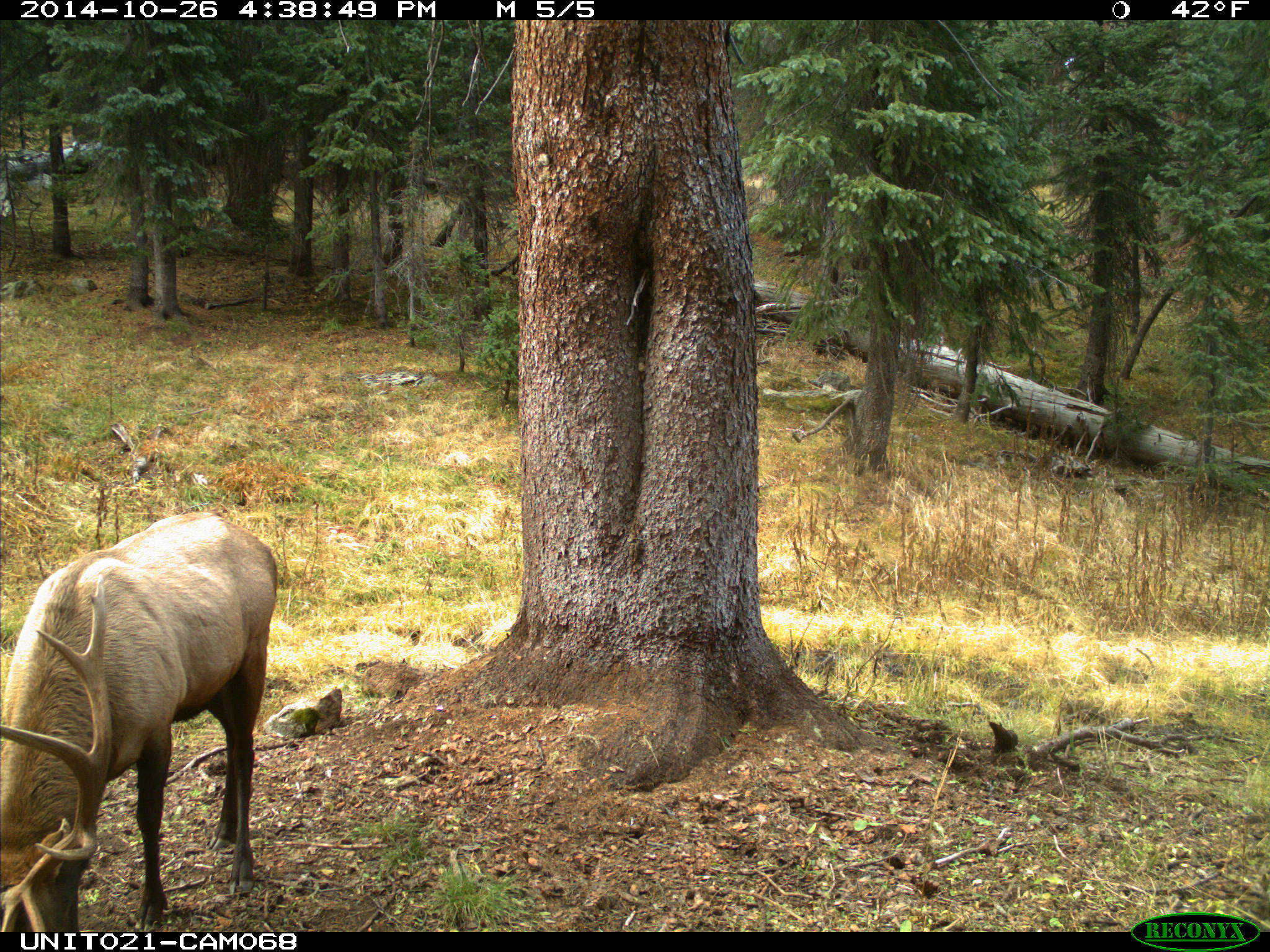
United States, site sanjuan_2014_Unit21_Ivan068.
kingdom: Animalia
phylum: Chordata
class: Mammalia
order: Artiodactyla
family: Cervidae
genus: Cervus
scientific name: Cervus elaphus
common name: red deer